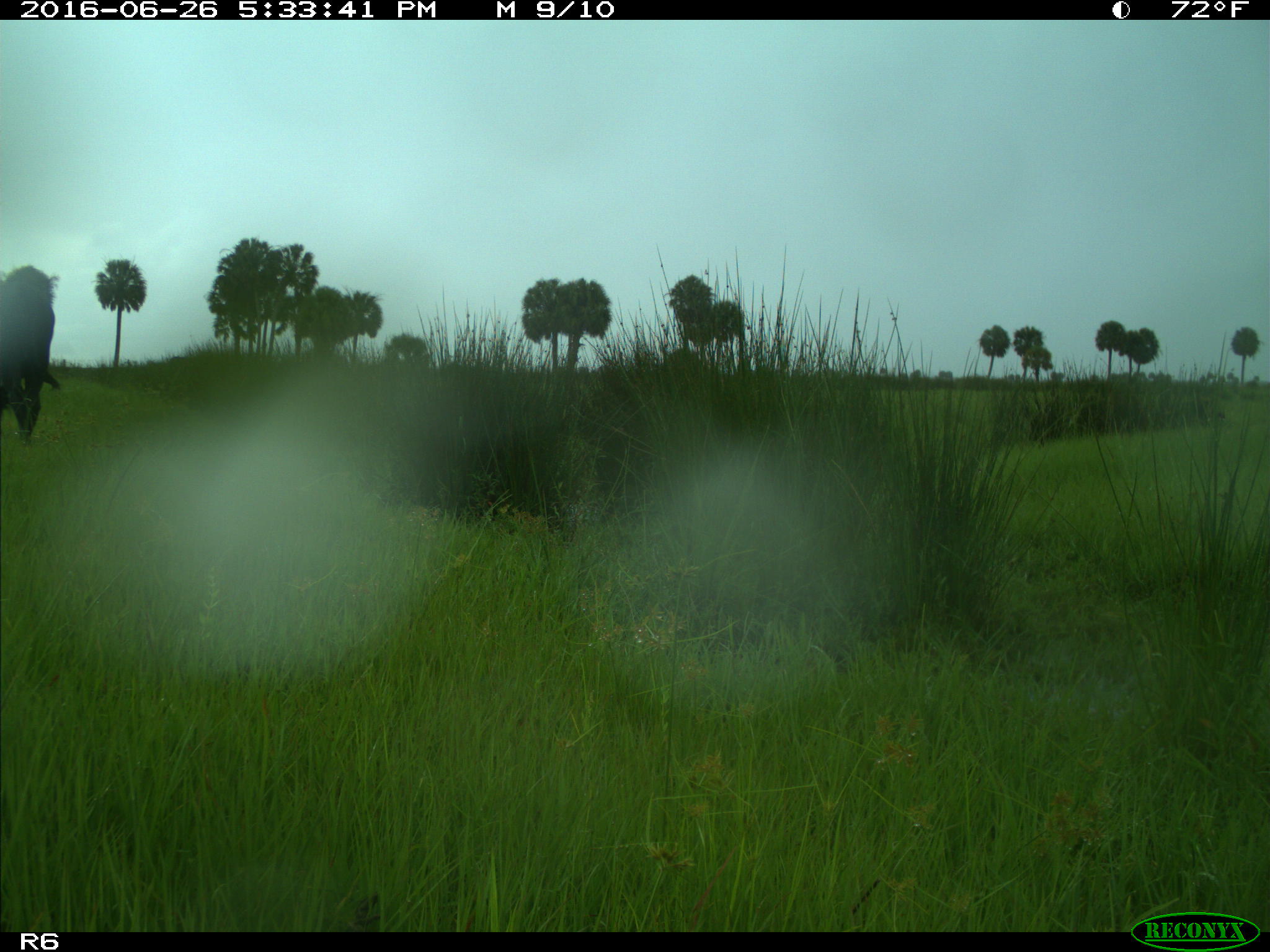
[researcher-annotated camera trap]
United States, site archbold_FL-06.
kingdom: Animalia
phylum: Chordata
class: Mammalia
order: Artiodactyla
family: Bovidae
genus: Bos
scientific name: Bos taurus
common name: domestic cow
Bos taurus (domestic cow).